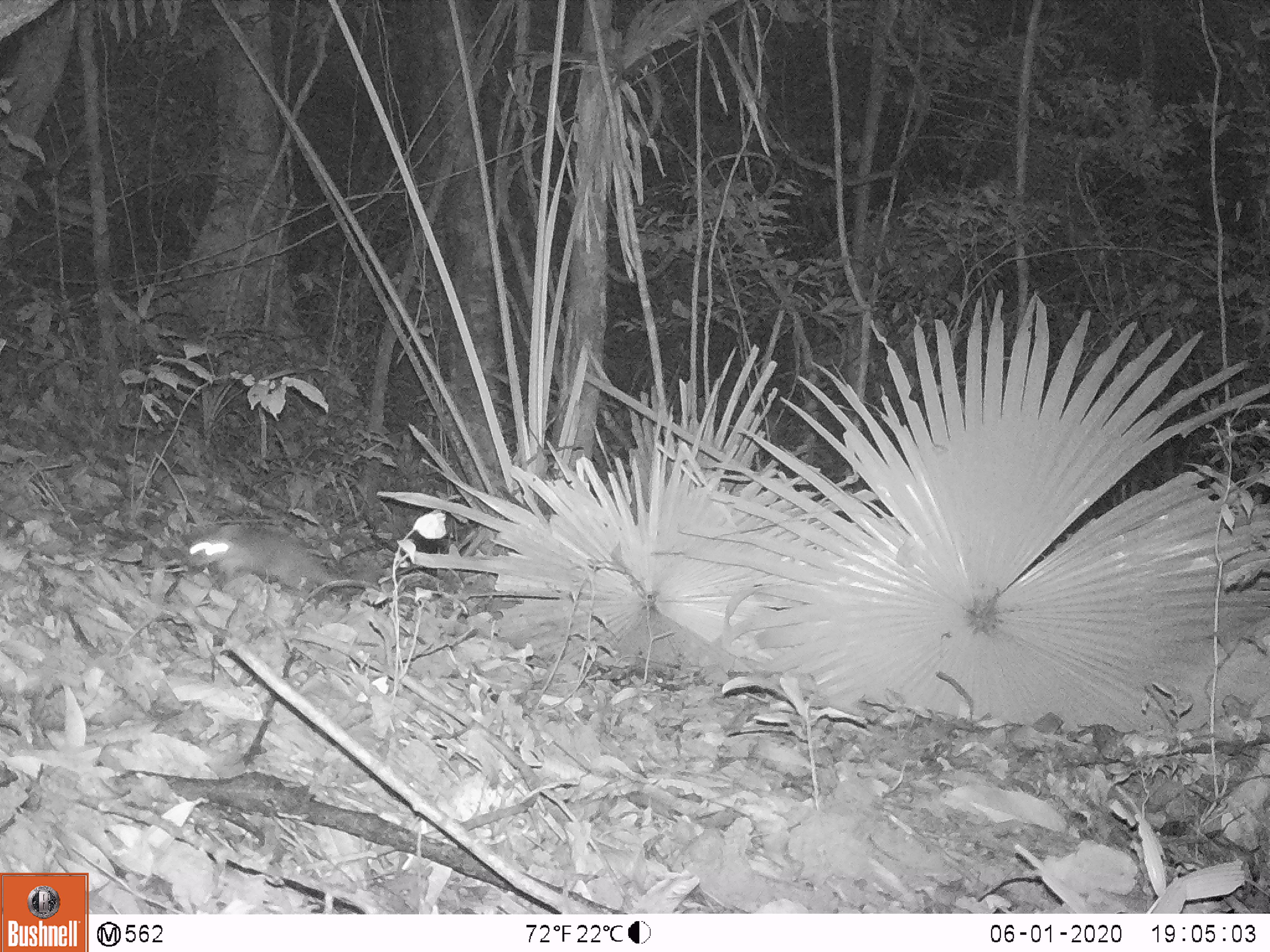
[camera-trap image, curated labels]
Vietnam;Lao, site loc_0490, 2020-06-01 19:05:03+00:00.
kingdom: Animalia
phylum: Chordata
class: Mammalia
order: Carnivora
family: Mustelidae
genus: Melogale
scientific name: Melogale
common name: ferret badger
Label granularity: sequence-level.